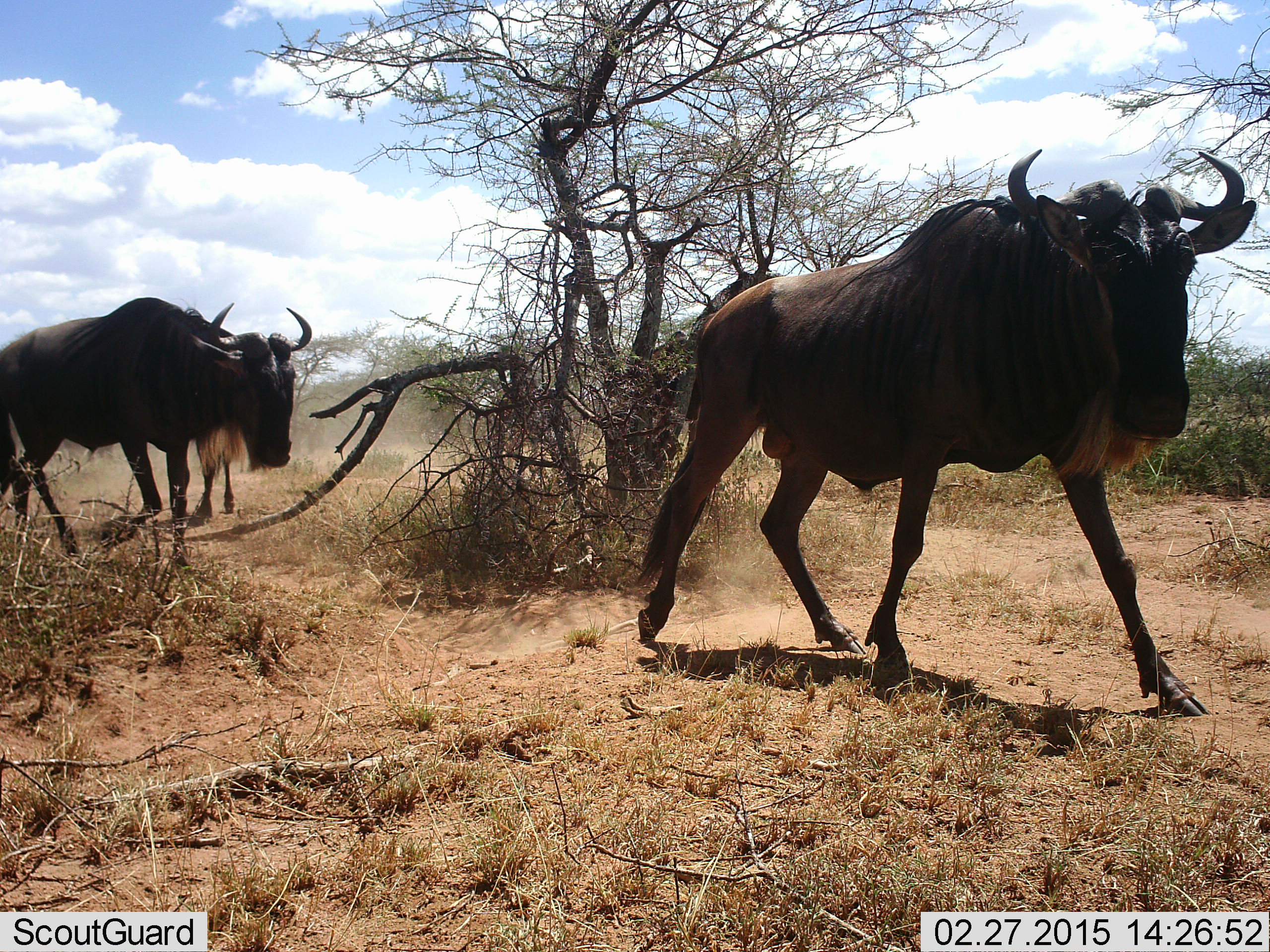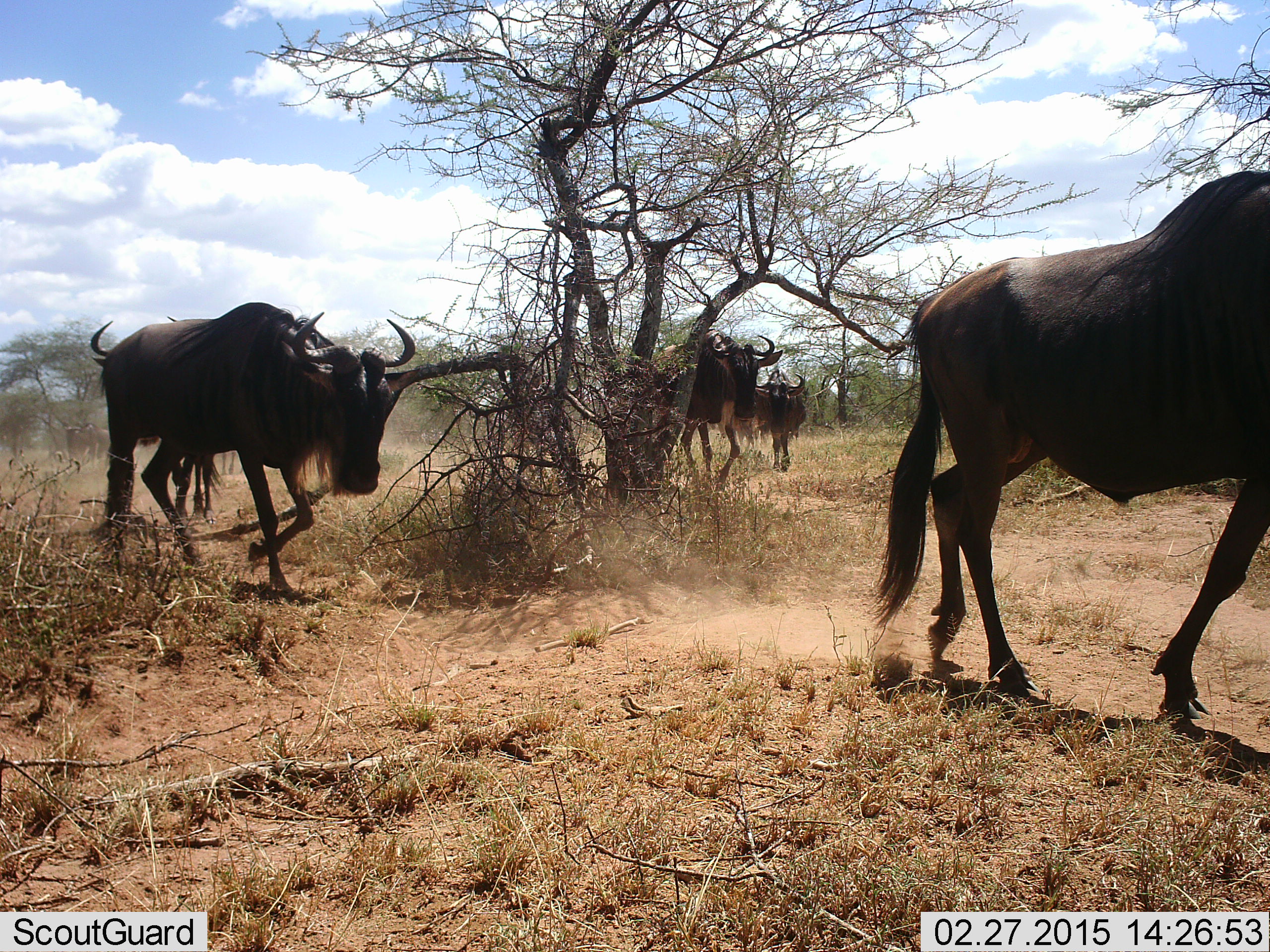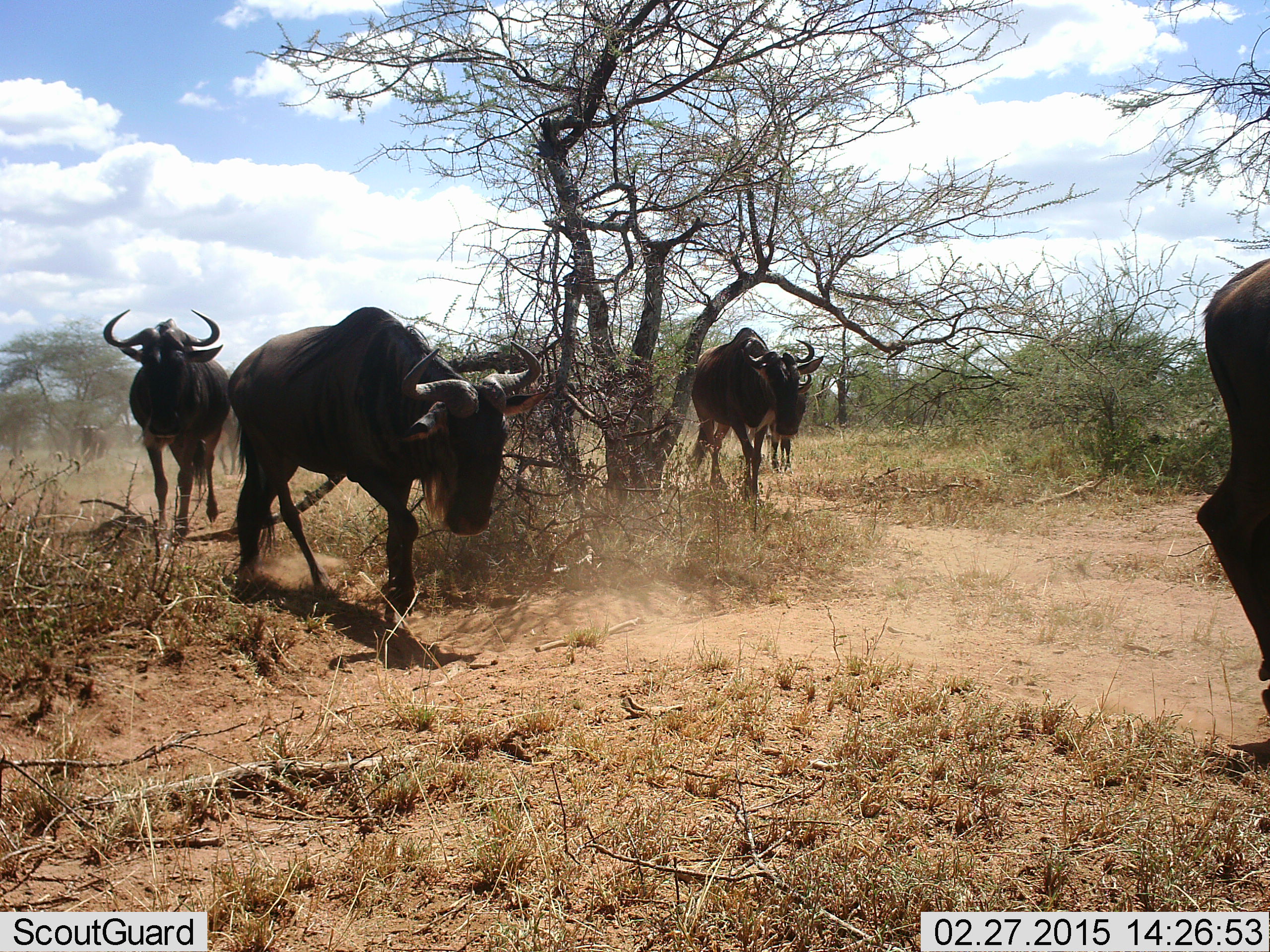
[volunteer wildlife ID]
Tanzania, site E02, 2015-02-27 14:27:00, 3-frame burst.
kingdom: Animalia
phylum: Chordata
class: Mammalia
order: Artiodactyla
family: Bovidae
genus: Connochaetes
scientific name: Connochaetes taurinus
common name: blue wildebeest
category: wildebeest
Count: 6.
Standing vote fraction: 10%.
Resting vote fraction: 0%.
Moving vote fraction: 100%.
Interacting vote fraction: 10%.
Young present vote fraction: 0%.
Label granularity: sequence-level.